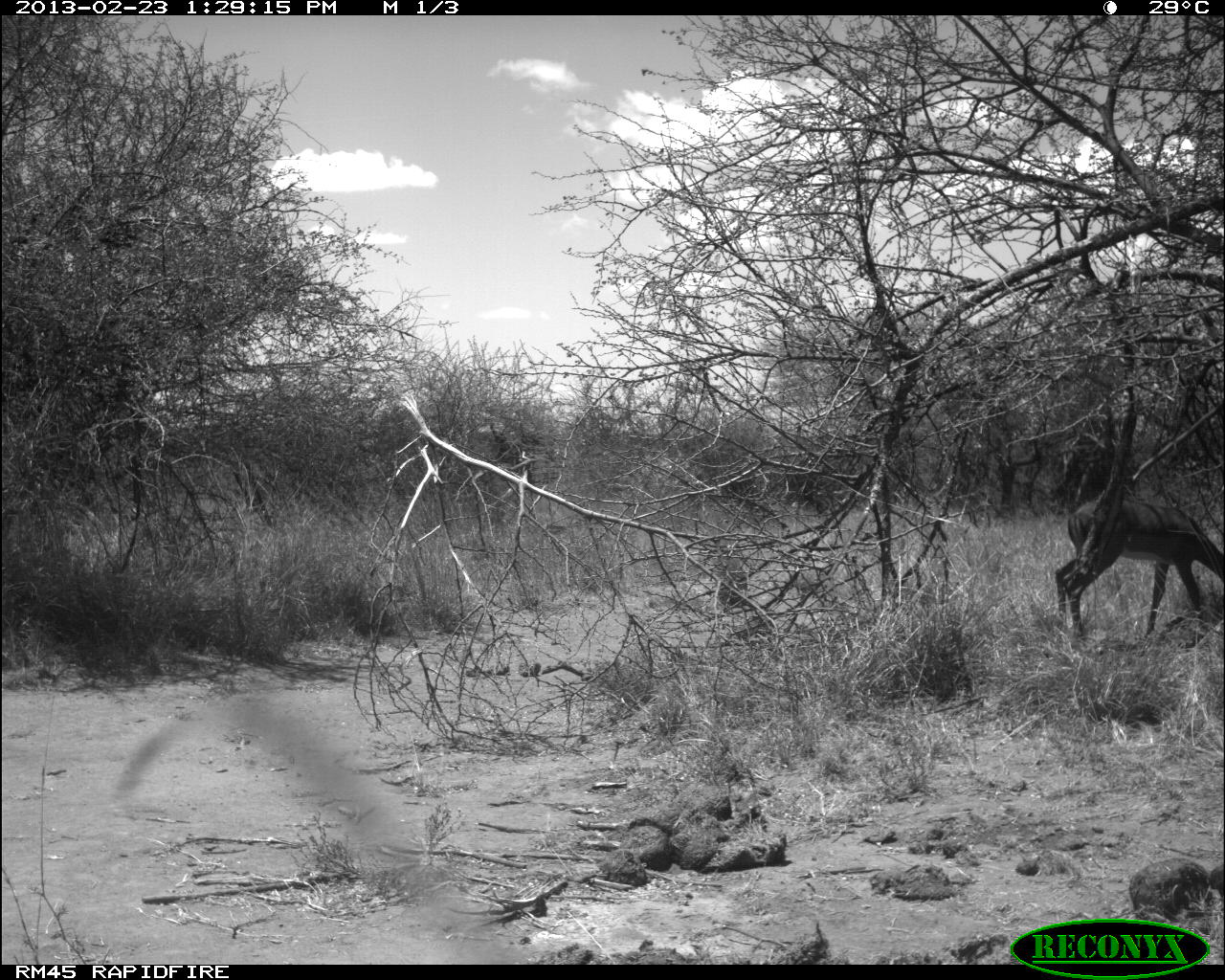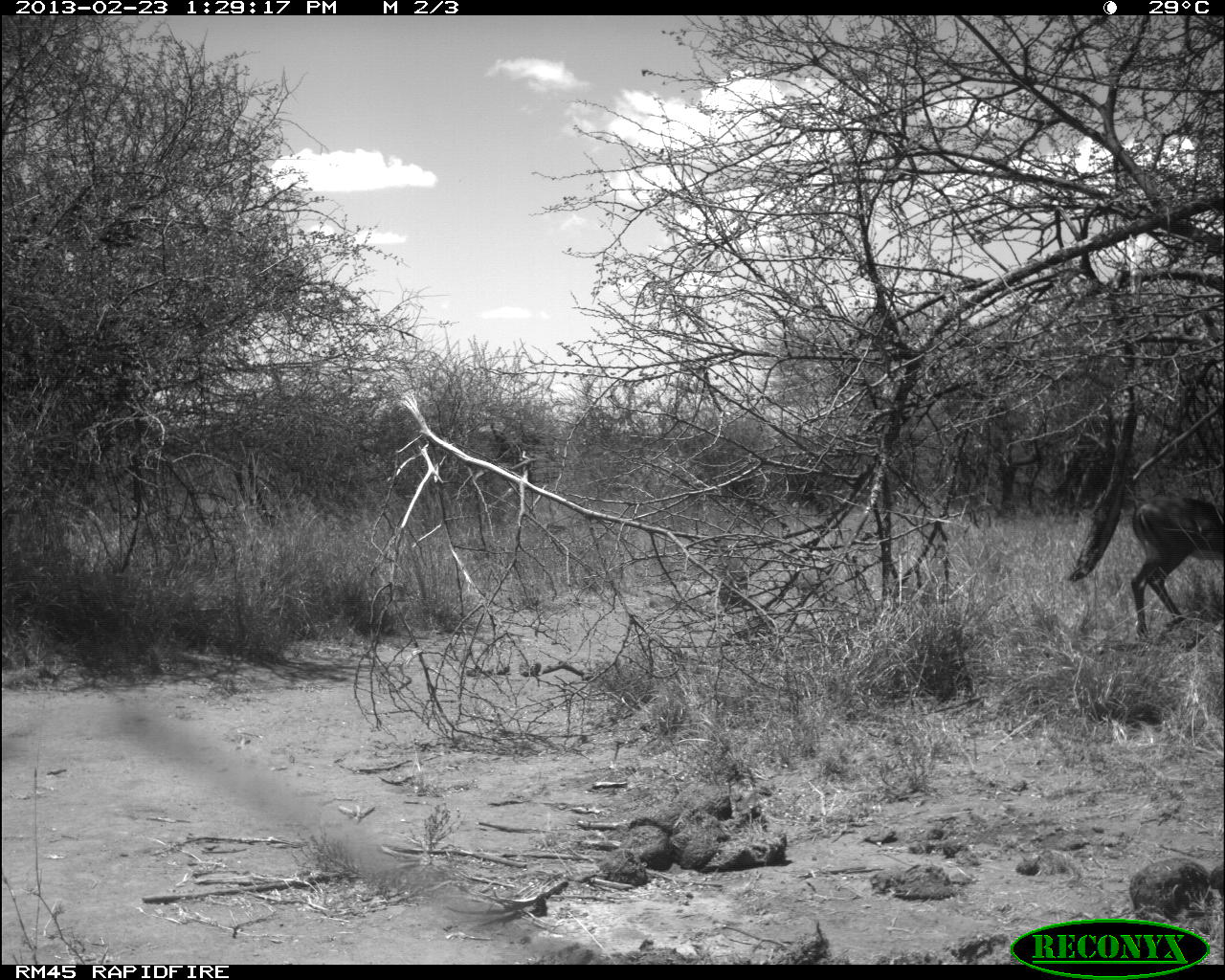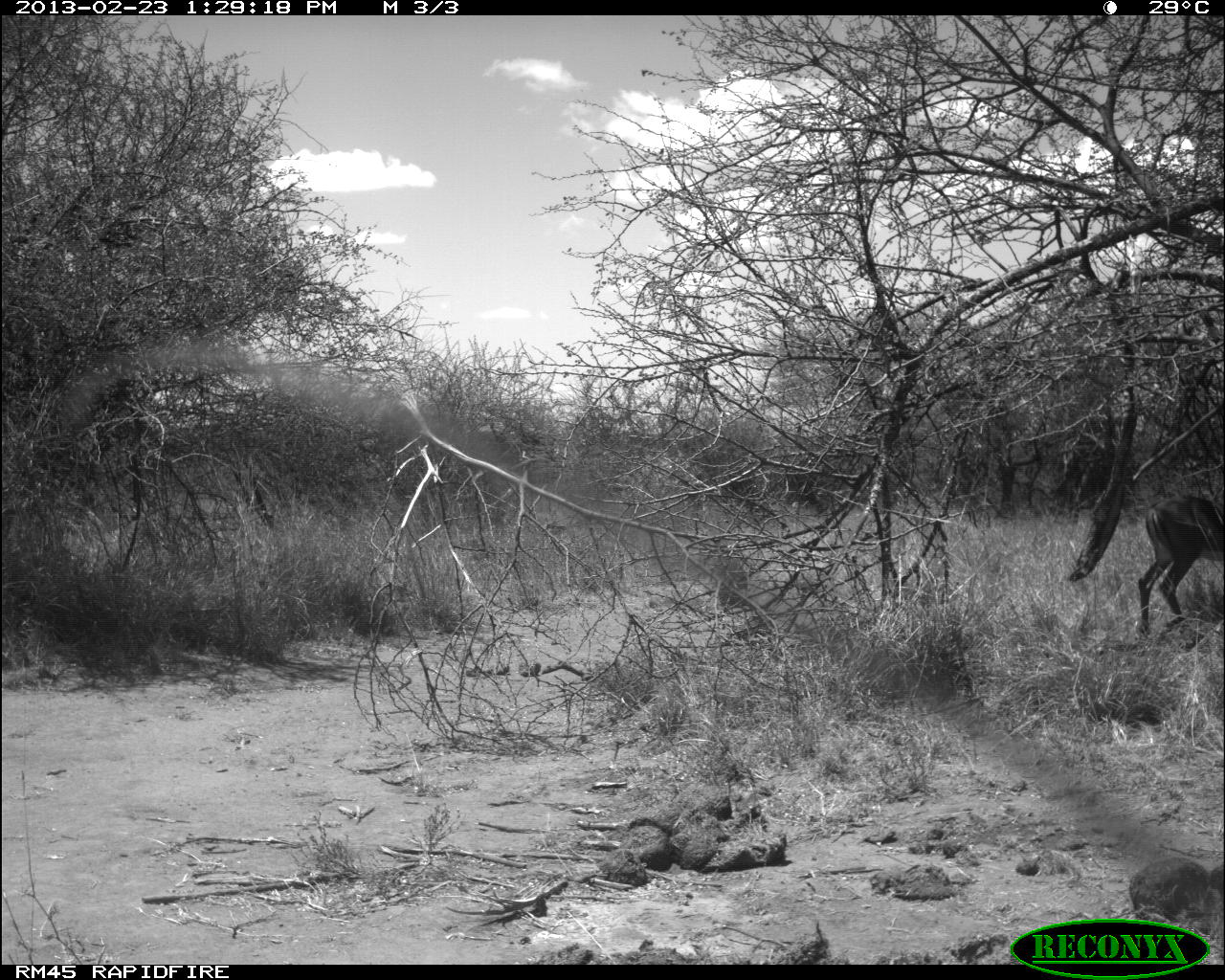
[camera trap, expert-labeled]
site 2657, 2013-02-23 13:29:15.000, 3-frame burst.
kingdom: Animalia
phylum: Chordata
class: Mammalia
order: Artiodactyla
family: Bovidae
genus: Aepyceros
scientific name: Aepyceros melampus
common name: impala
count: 1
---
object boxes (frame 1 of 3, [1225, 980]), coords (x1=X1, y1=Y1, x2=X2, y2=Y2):
aepyceros melampus: (x1=1056, y1=495, x2=1224, y2=642)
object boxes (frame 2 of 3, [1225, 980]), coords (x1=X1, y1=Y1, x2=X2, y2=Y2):
aepyceros melampus: (x1=1129, y1=495, x2=1225, y2=641); (x1=710, y1=544, x2=750, y2=614)